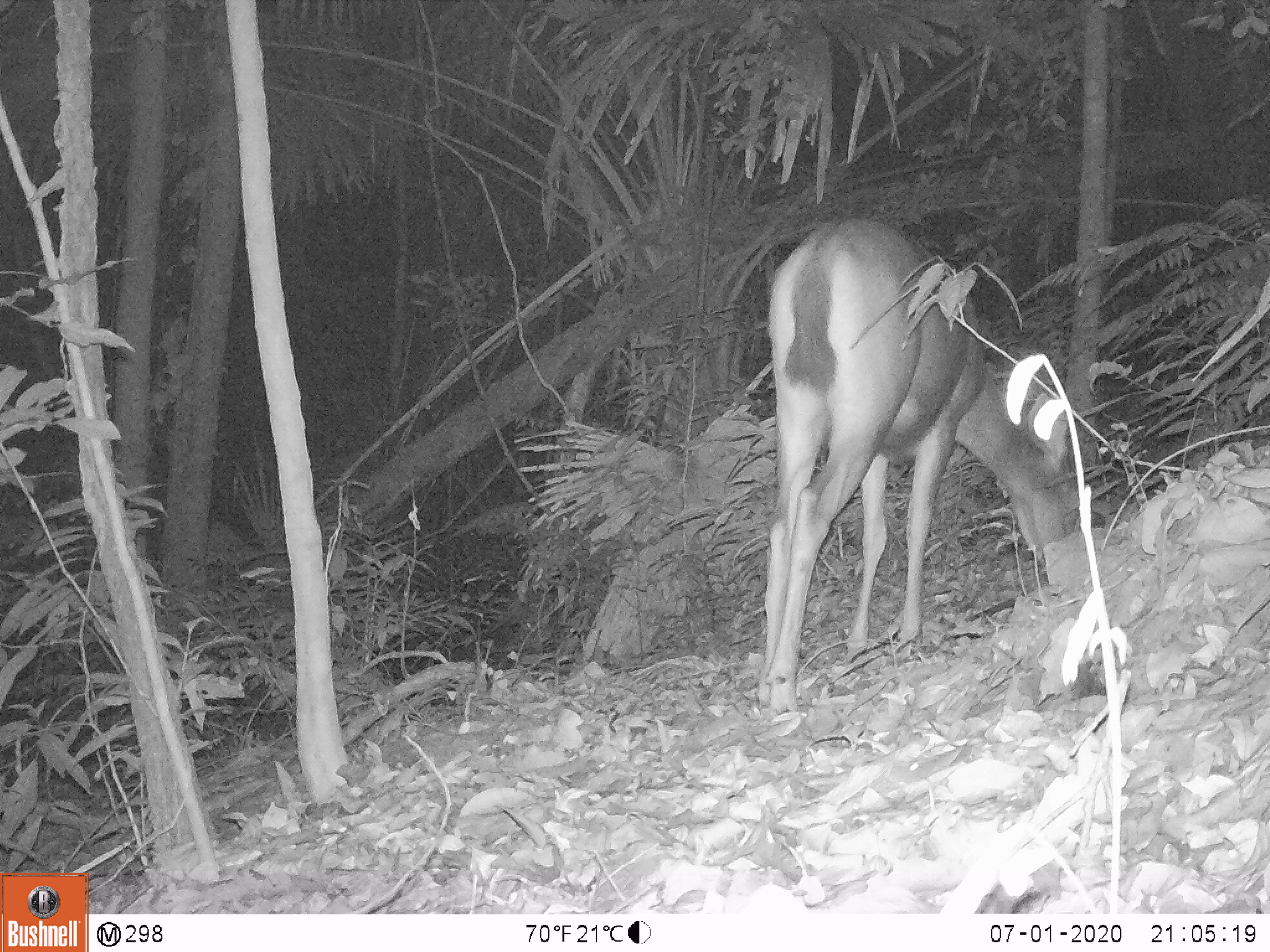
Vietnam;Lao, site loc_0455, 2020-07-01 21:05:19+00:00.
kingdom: Animalia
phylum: Chordata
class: Mammalia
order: Artiodactyla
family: Cervidae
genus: Rusa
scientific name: Rusa unicolor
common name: sambar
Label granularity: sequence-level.